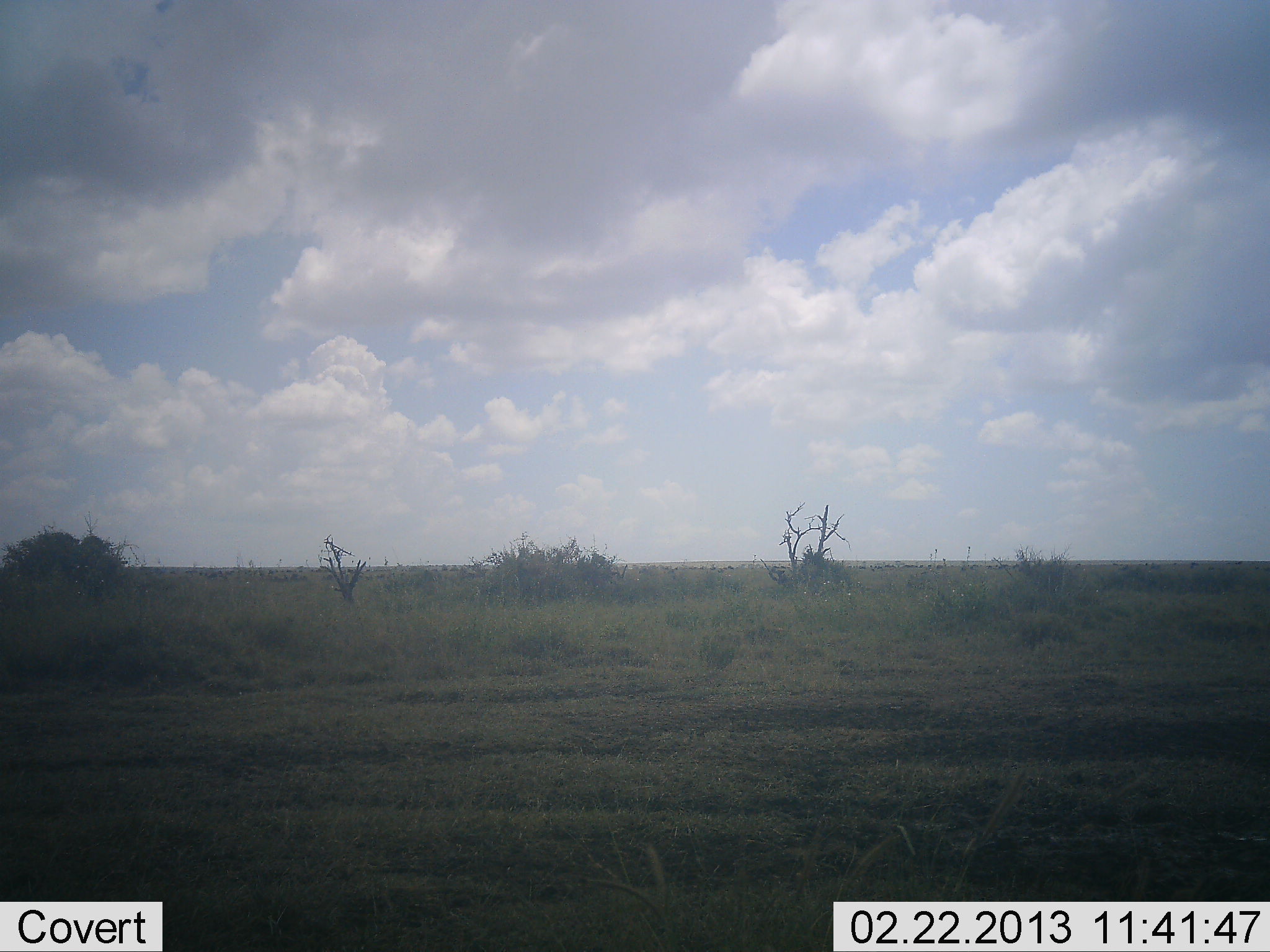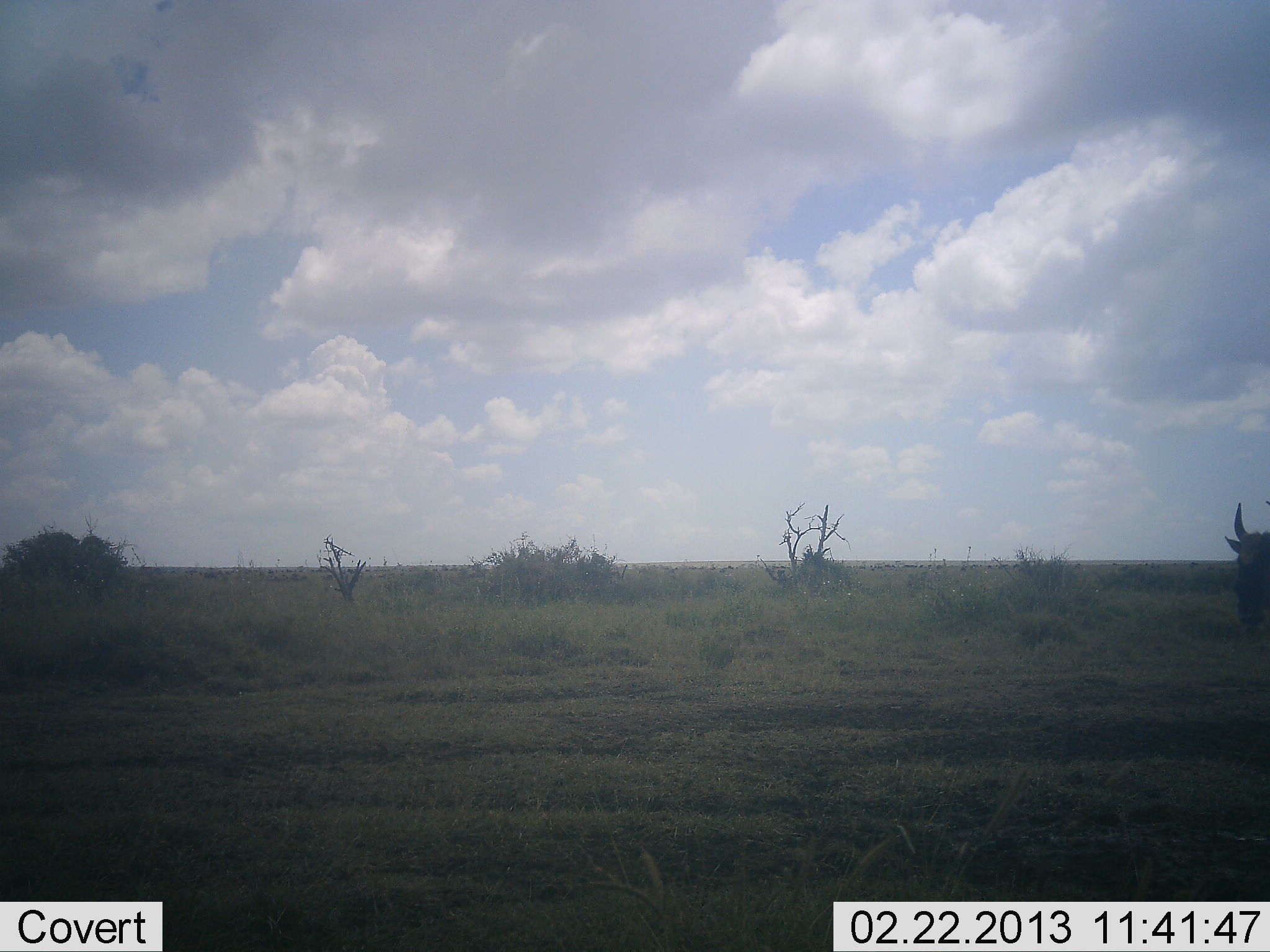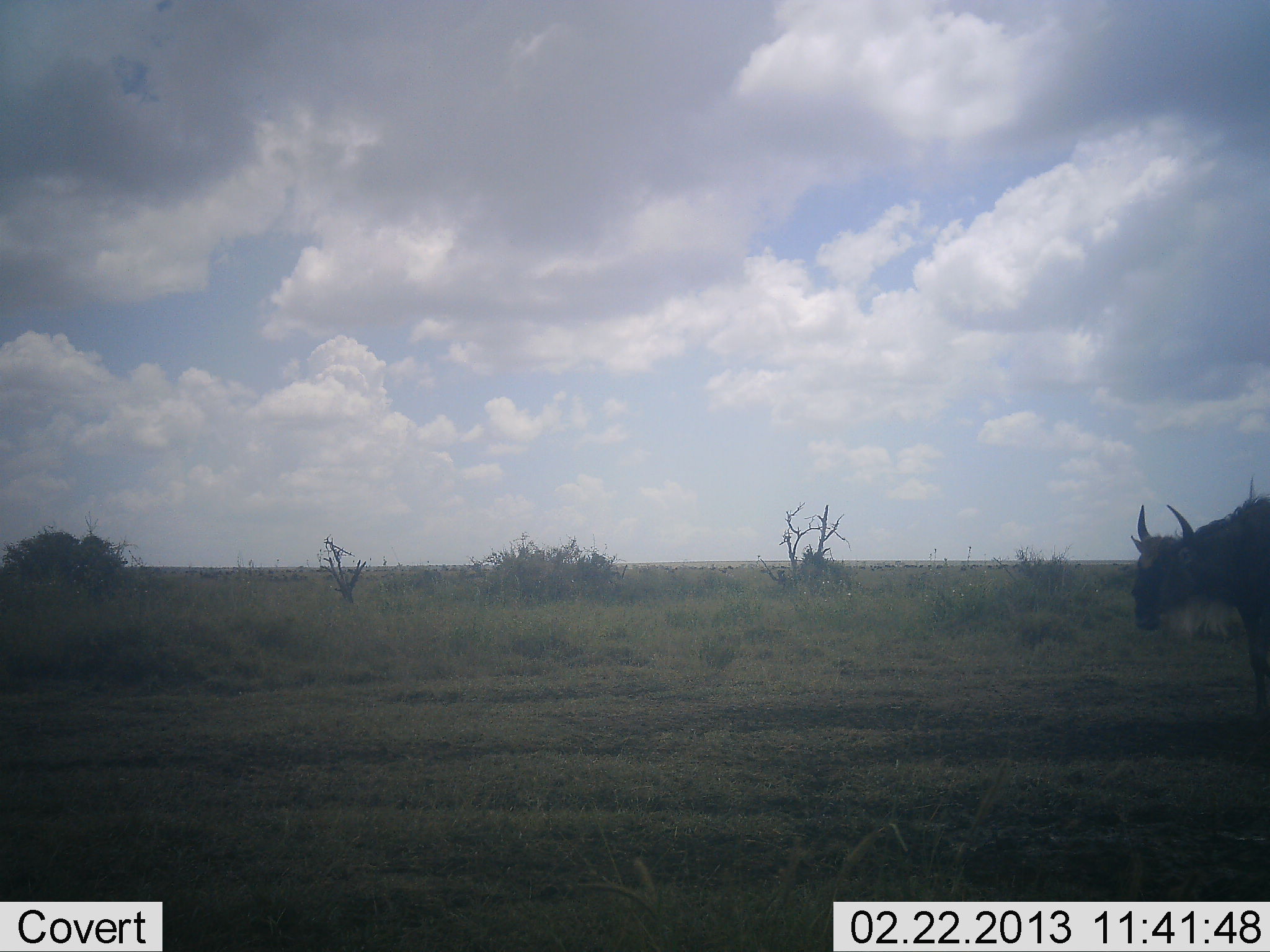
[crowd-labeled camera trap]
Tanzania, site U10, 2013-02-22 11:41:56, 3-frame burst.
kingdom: Animalia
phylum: Chordata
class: Mammalia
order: Artiodactyla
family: Bovidae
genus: Connochaetes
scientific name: Connochaetes taurinus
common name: blue wildebeest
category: wildebeest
Wildebeest (blue wildebeest) (Connochaetes taurinus), count 1. Behavior (volunteer vote fractions): standing 7%, resting 0%, moving 96%, interacting 0%. Young present (vote fraction): 0%. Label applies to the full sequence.